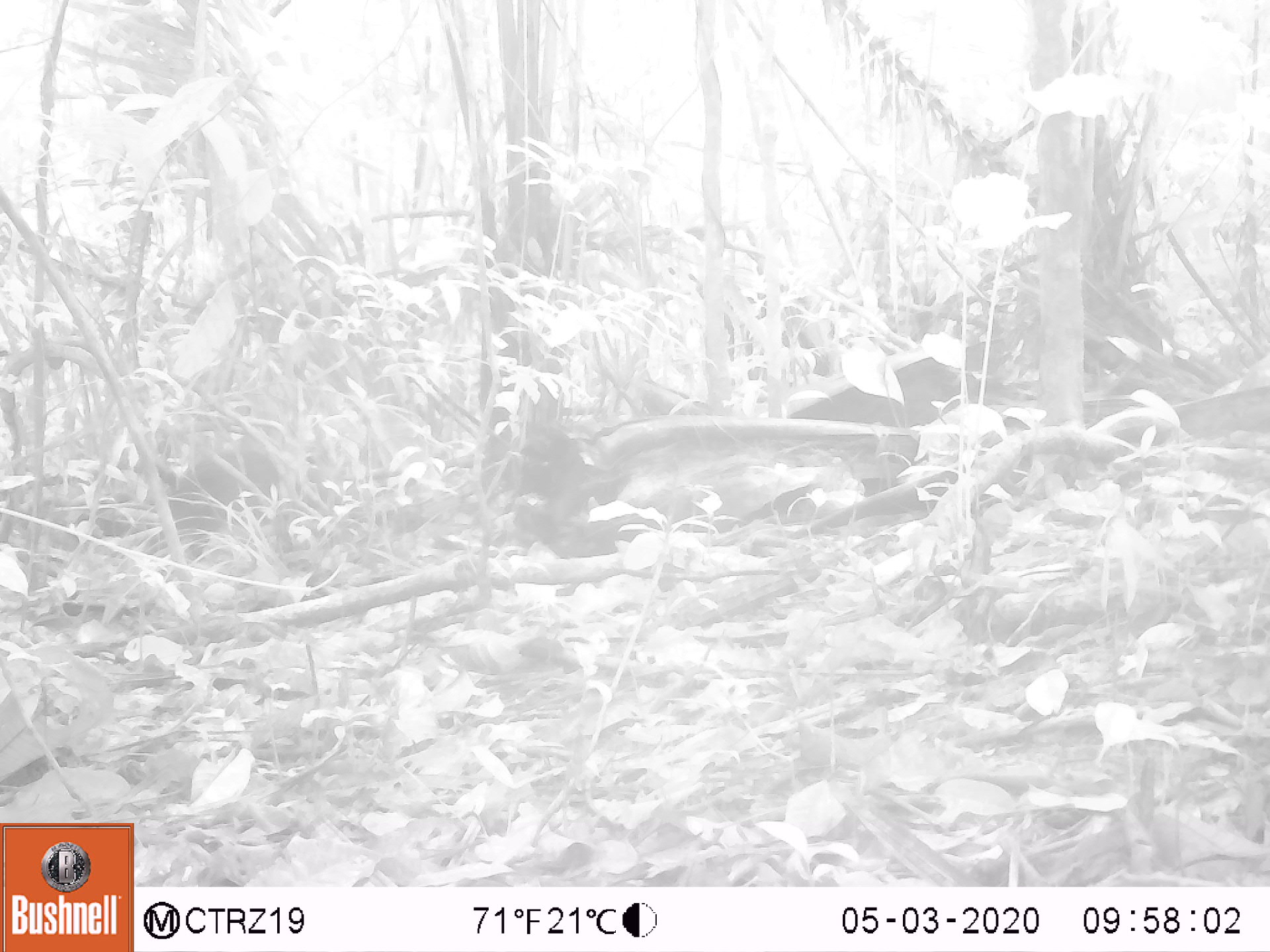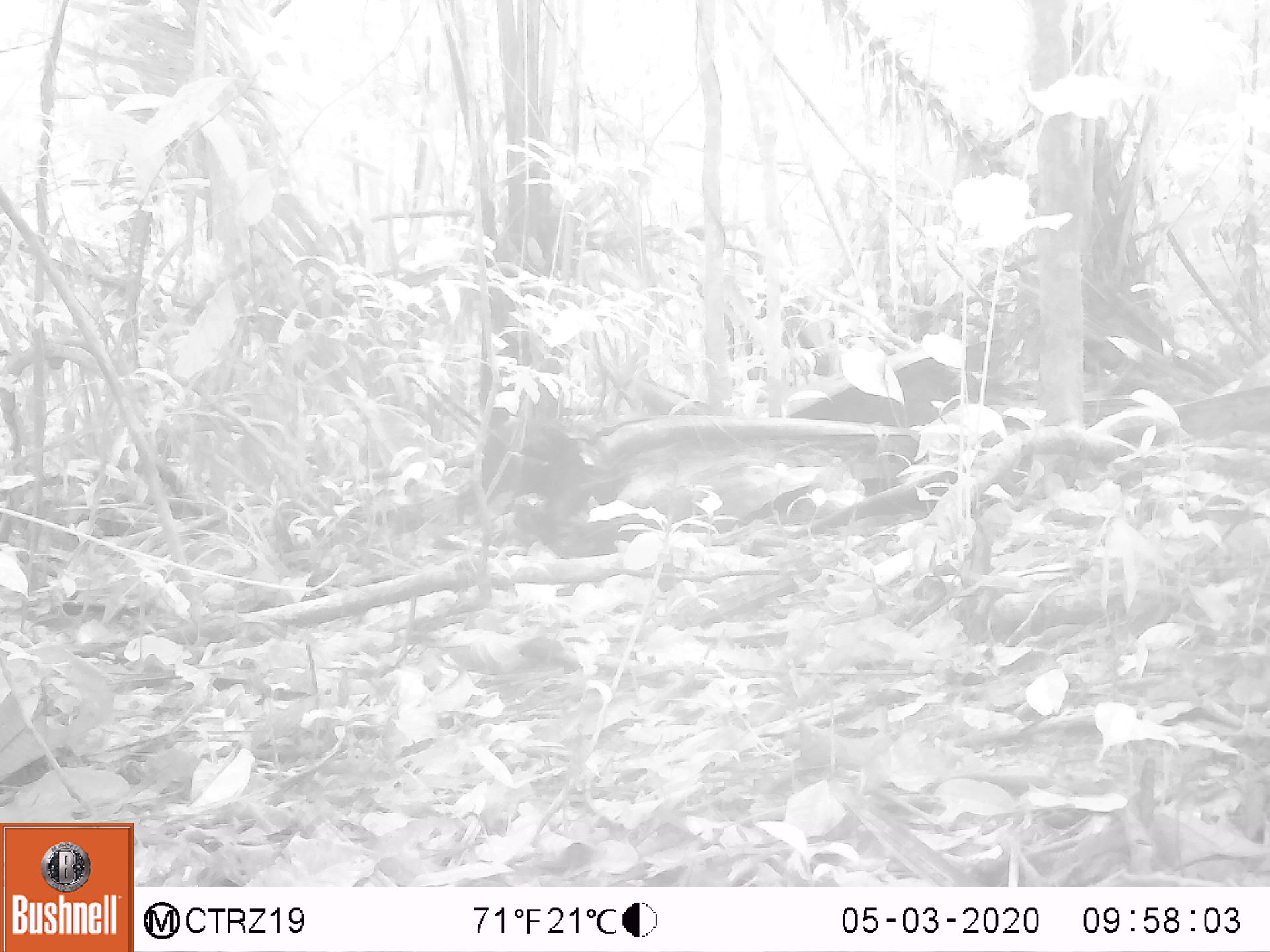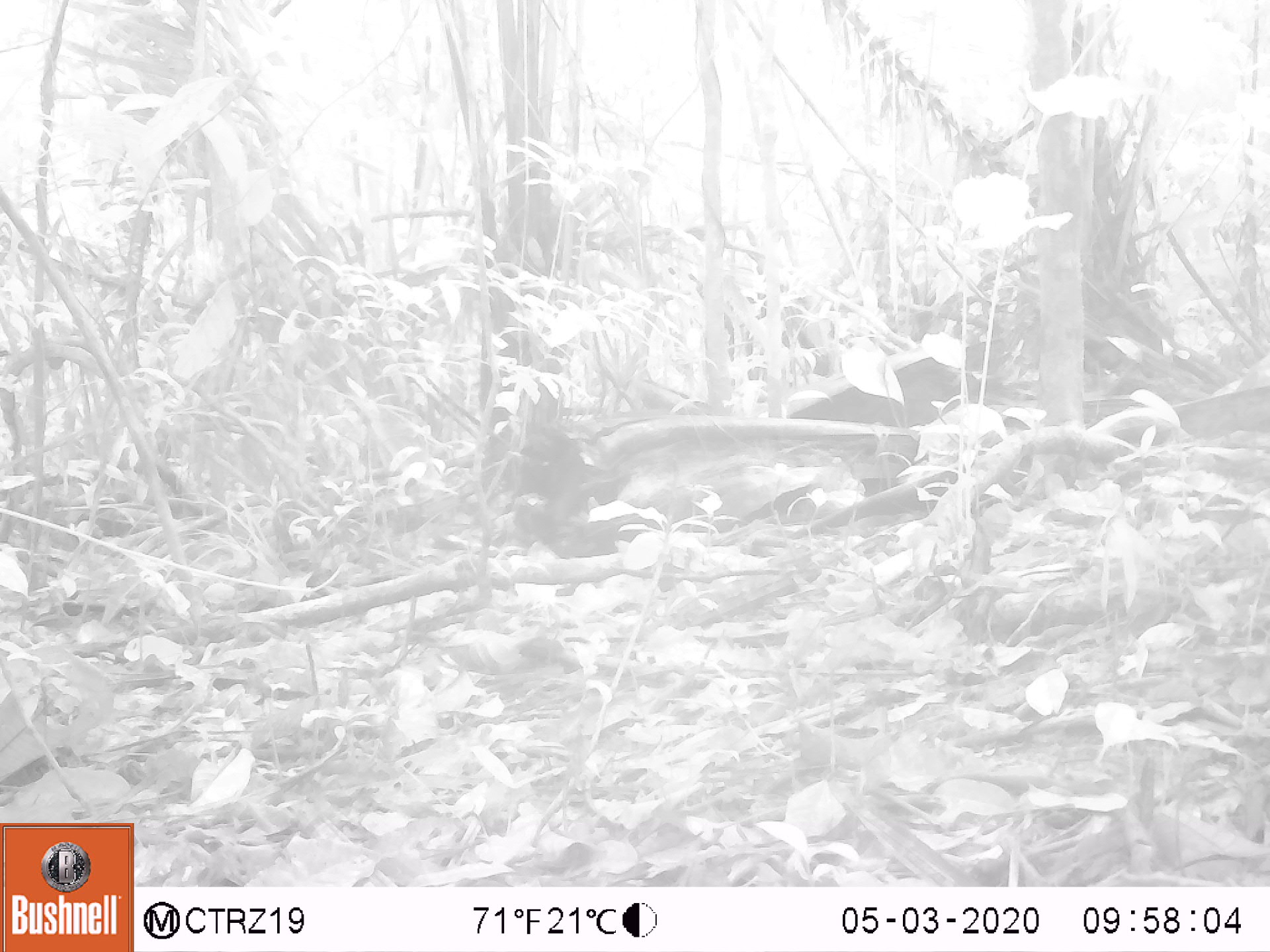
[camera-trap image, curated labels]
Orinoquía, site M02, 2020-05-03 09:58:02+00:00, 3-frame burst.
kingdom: Animalia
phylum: Chordata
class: Mammalia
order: Rodentia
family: Dasyproctidae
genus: Dasyprocta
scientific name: Dasyprocta fuliginosa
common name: black agouti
Black agouti (Dasyprocta fuliginosa).